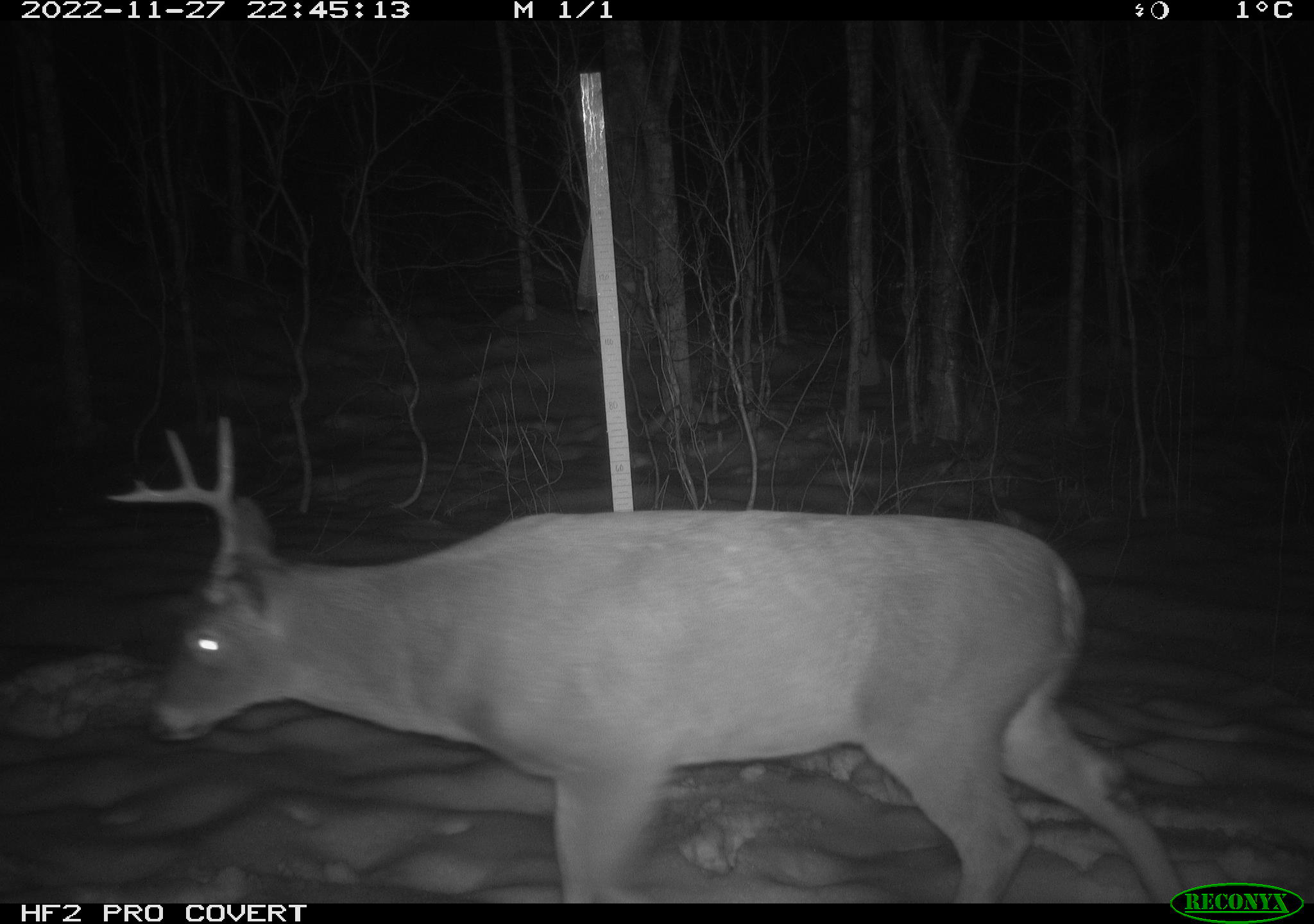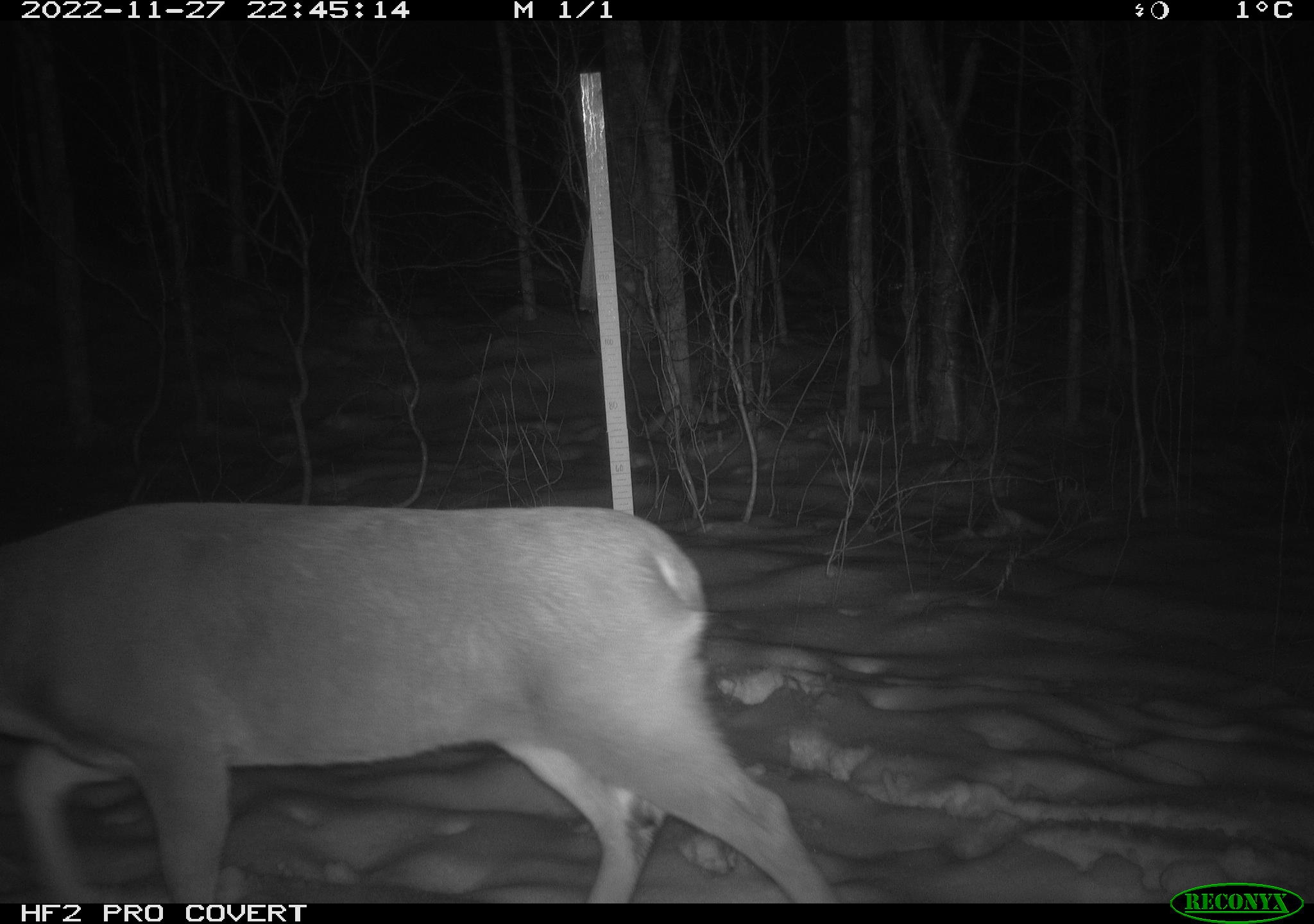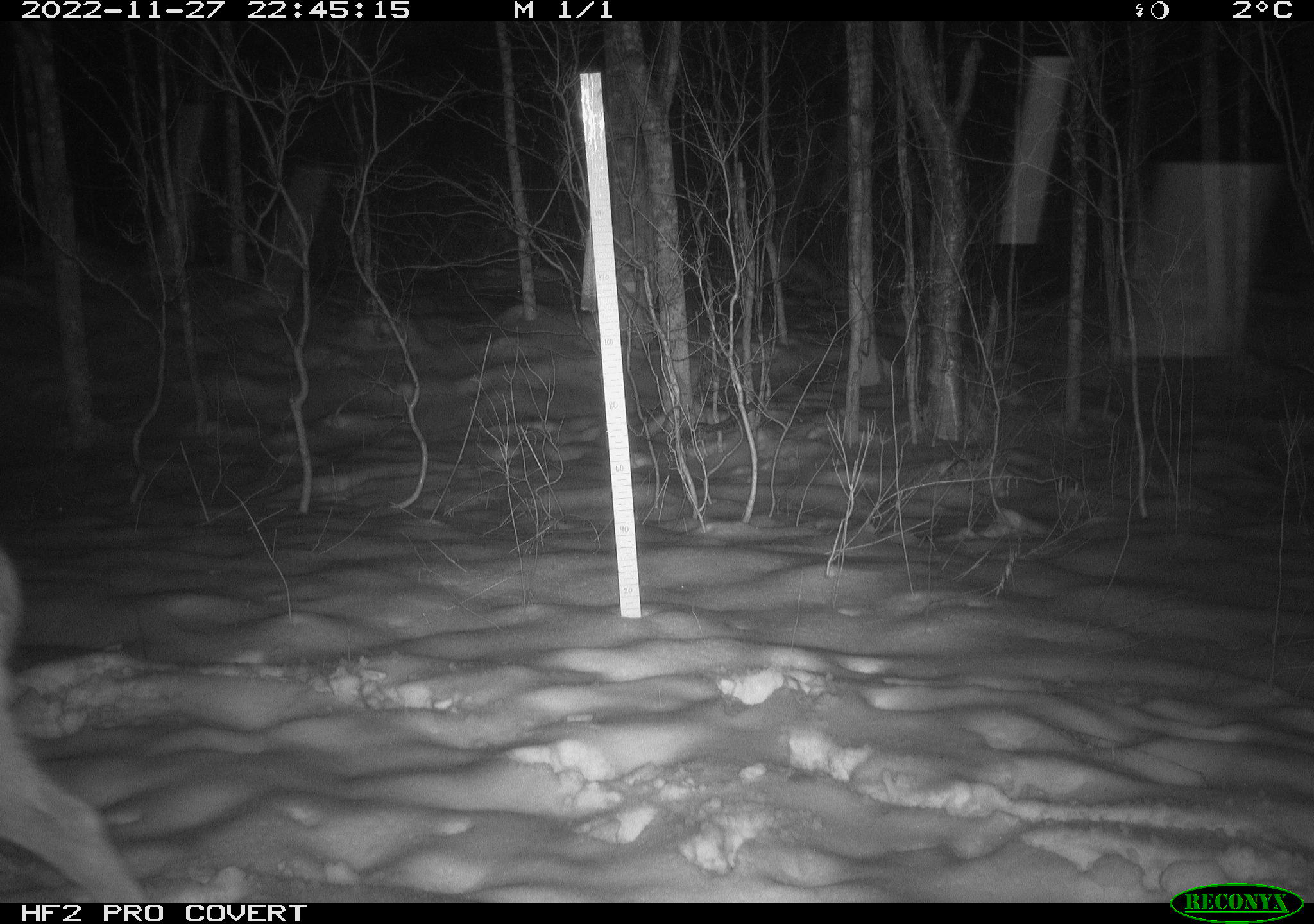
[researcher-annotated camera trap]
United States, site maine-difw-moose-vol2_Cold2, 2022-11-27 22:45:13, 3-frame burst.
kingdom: Animalia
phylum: Chordata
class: Mammalia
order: Artiodactyla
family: Cervidae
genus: Odocoileus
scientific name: Odocoileus virginianus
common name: white-tailed deer